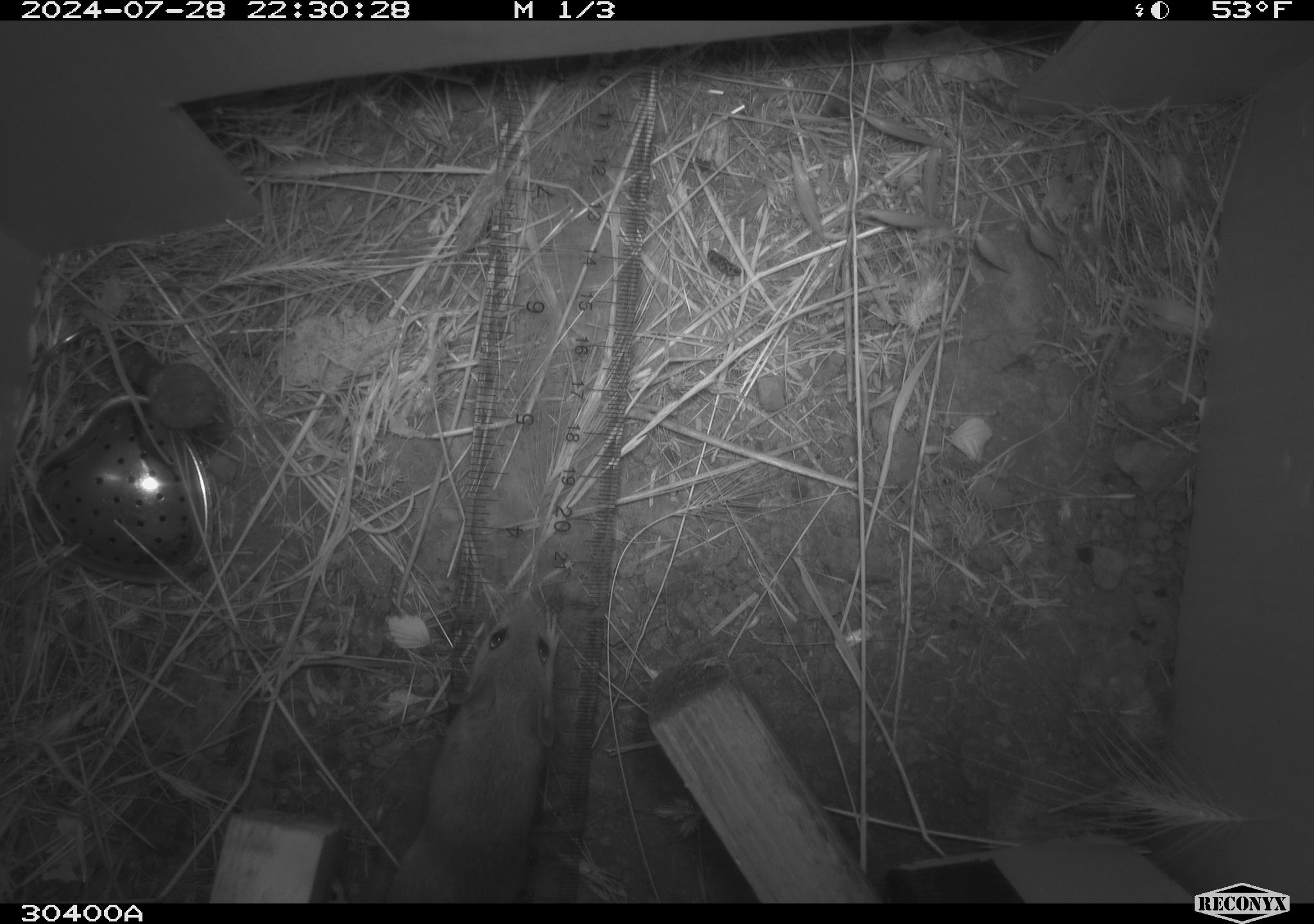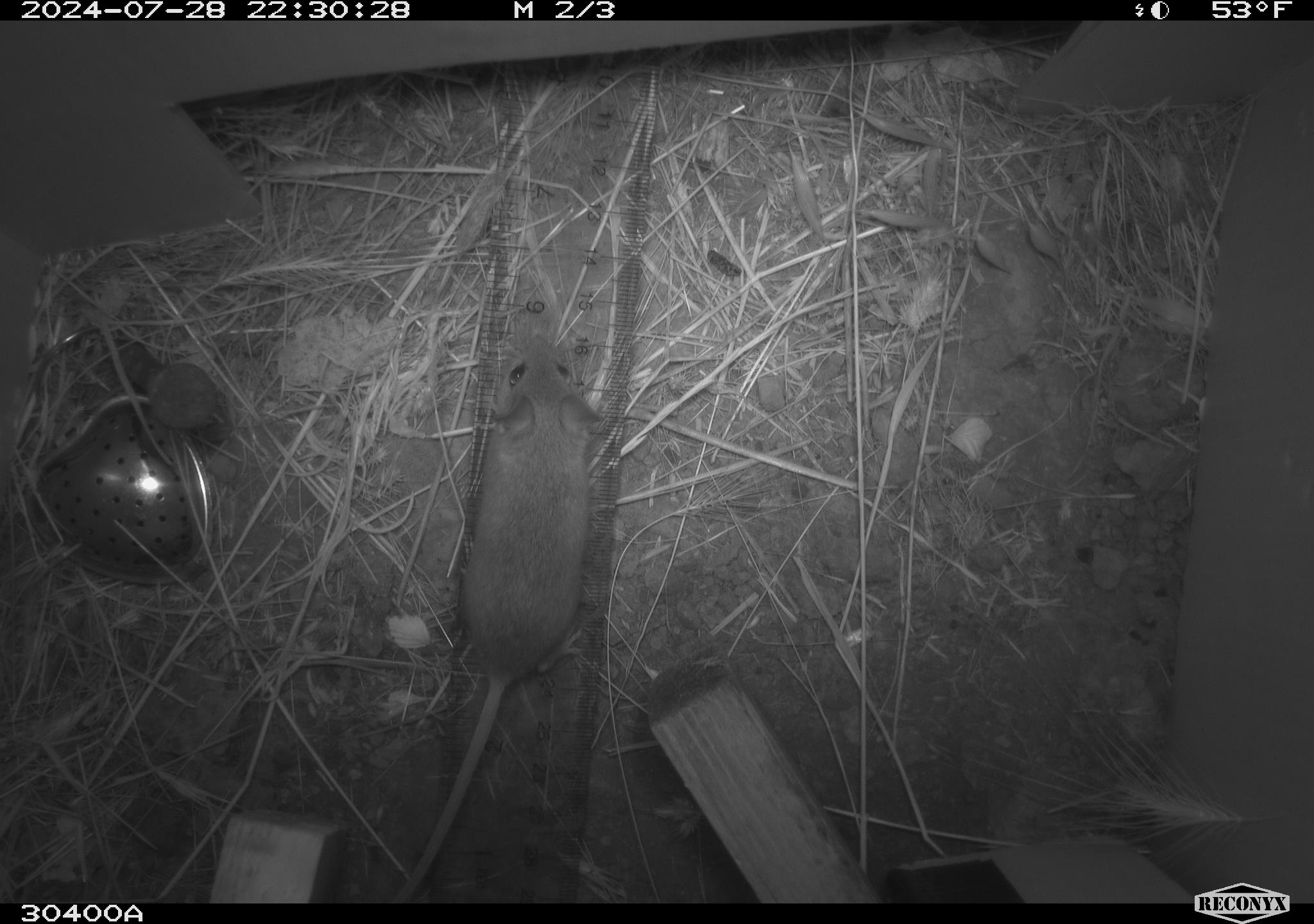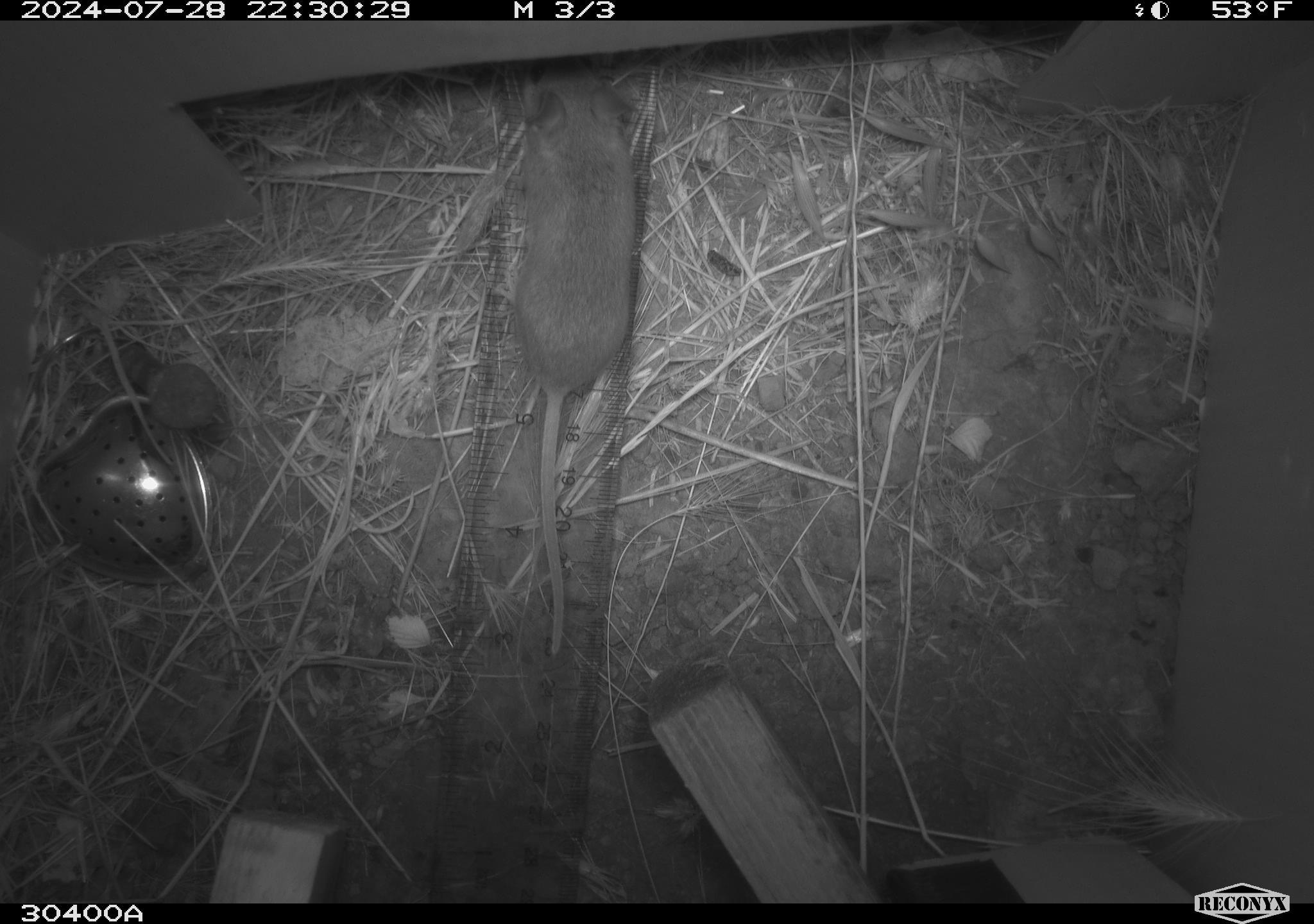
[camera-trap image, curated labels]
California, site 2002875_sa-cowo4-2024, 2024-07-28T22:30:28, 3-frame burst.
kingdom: Animalia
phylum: Chordata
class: Mammalia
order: Rodentia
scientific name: Rodentia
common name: mouse species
Mouse species (Rodentia).